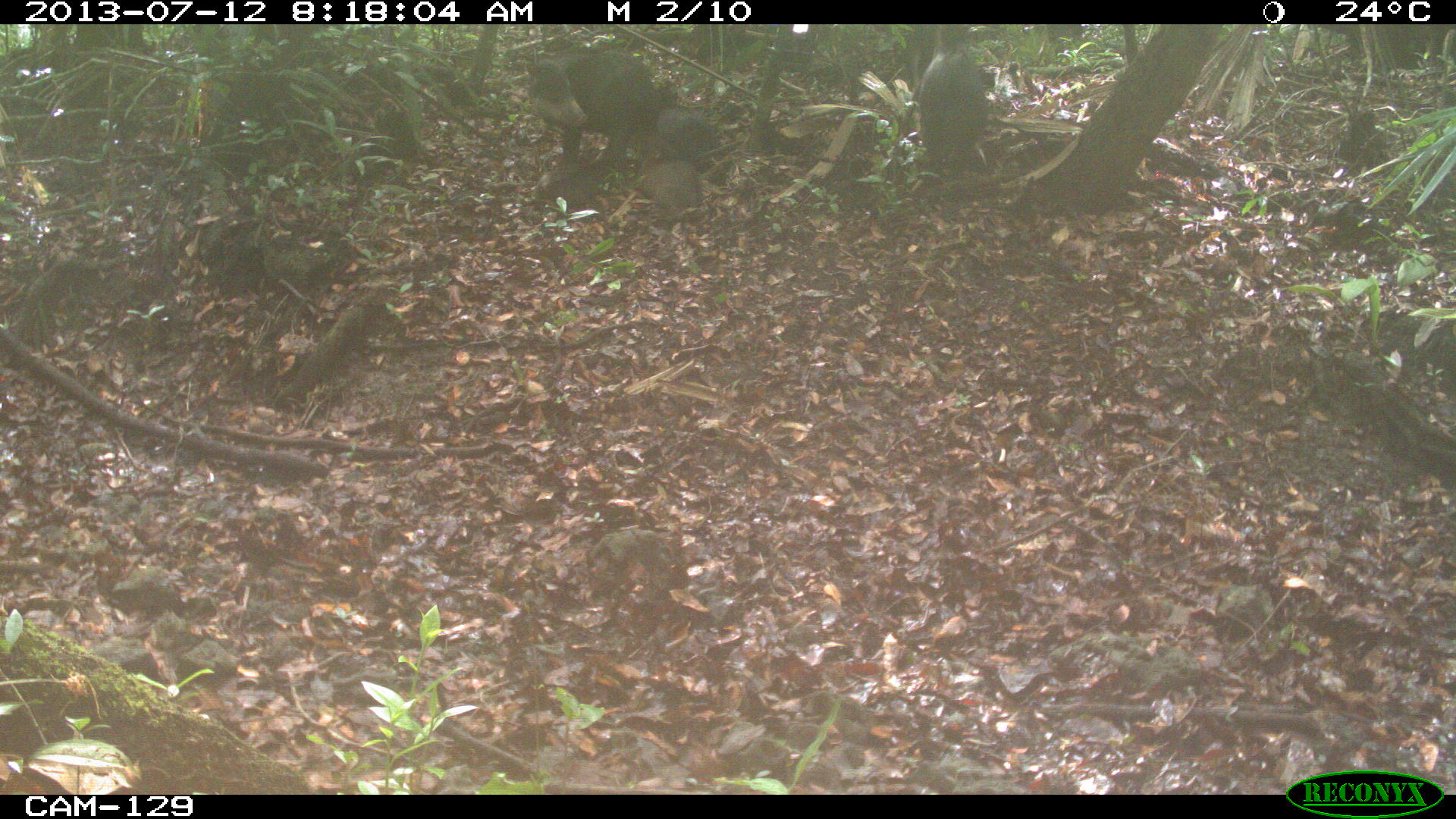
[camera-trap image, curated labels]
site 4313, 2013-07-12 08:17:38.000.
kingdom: Animalia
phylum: Chordata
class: Mammalia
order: Artiodactyla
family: Tayassuidae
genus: Tayassu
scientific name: Tayassu pecari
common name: white-lipped peccary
Tayassu pecari (white-lipped peccary), count 25.